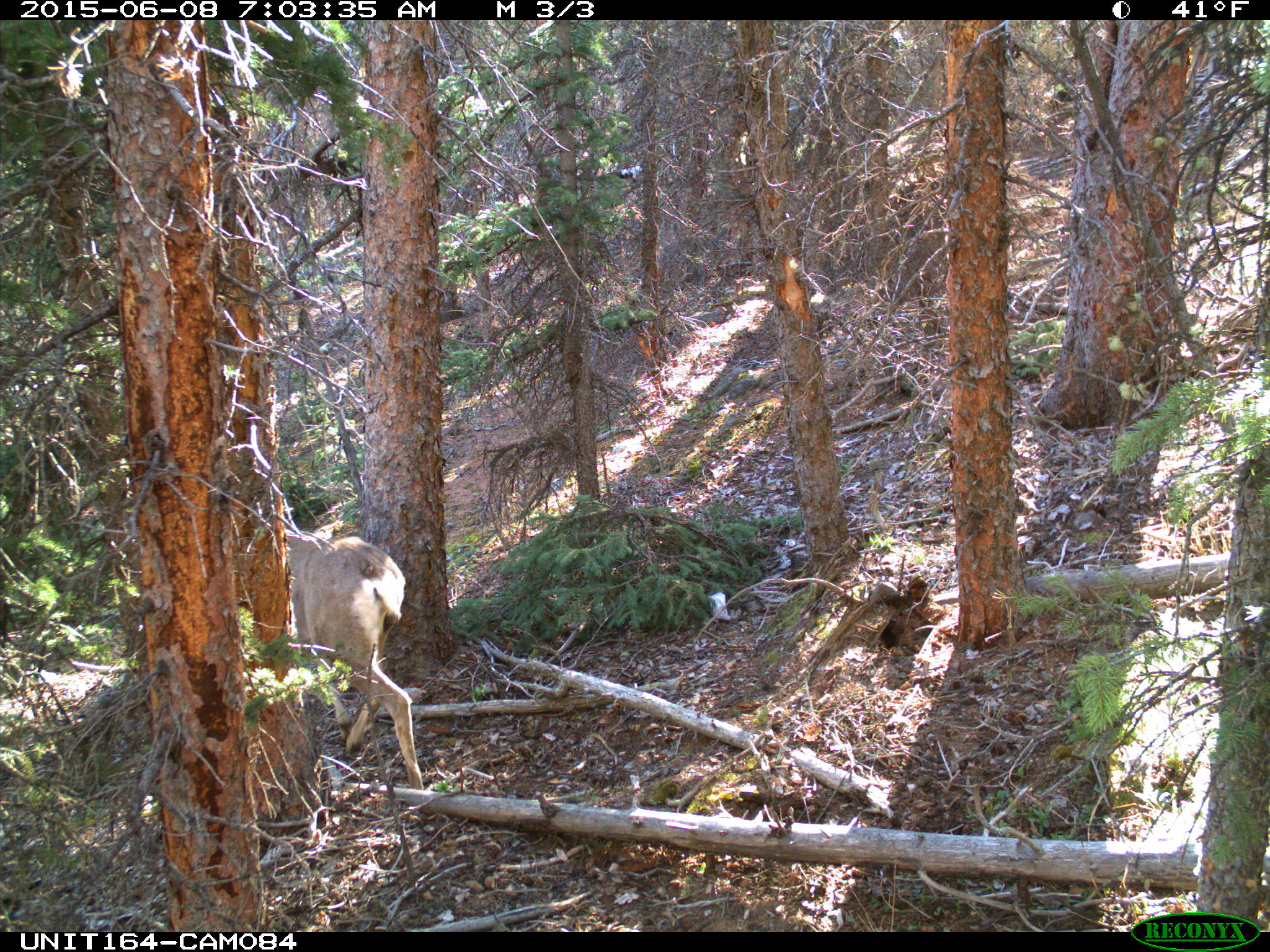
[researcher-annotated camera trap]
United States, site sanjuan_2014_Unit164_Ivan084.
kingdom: Animalia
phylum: Chordata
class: Mammalia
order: Artiodactyla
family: Cervidae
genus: Odocoileus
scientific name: Odocoileus hemionus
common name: mule deer